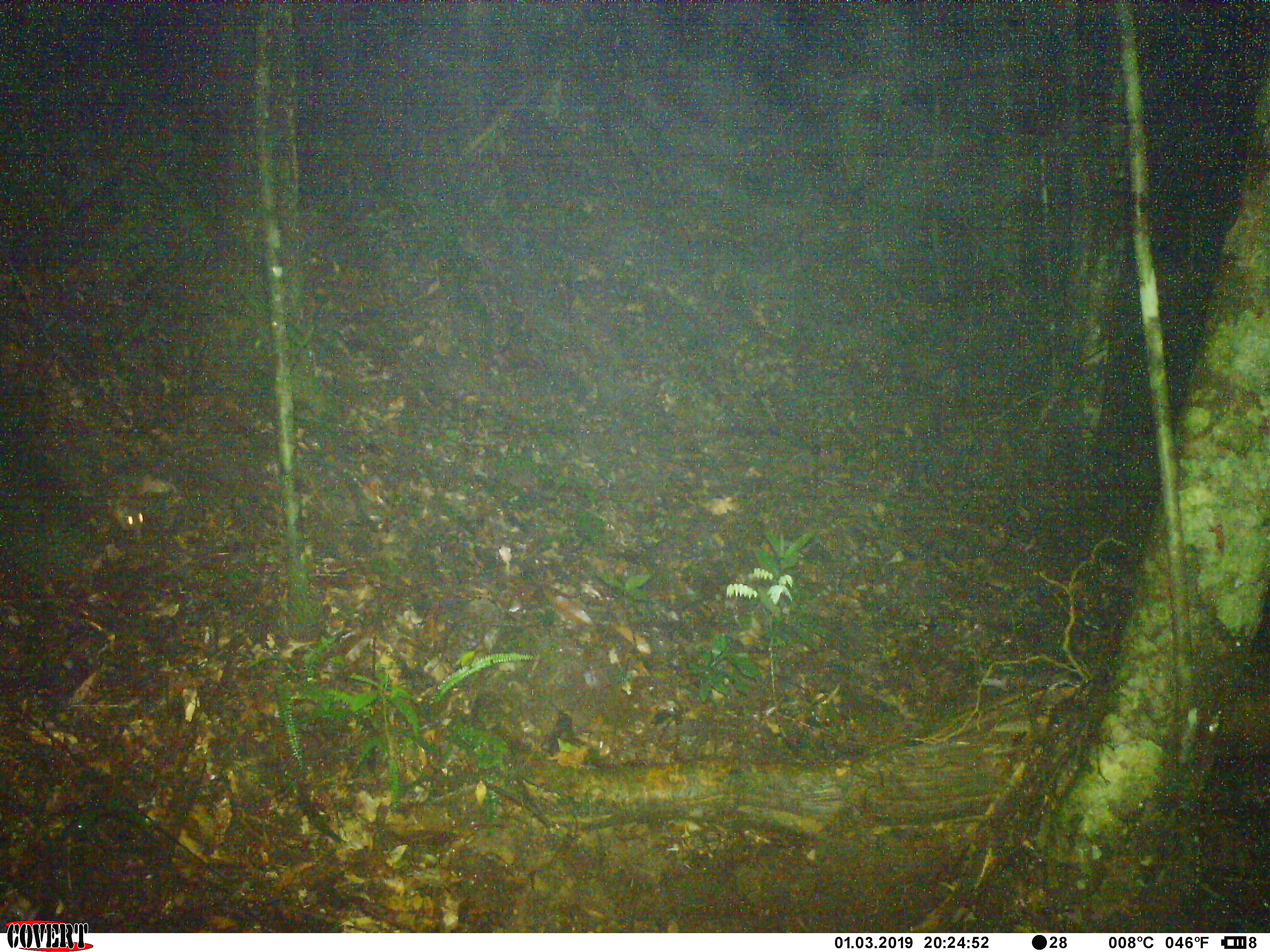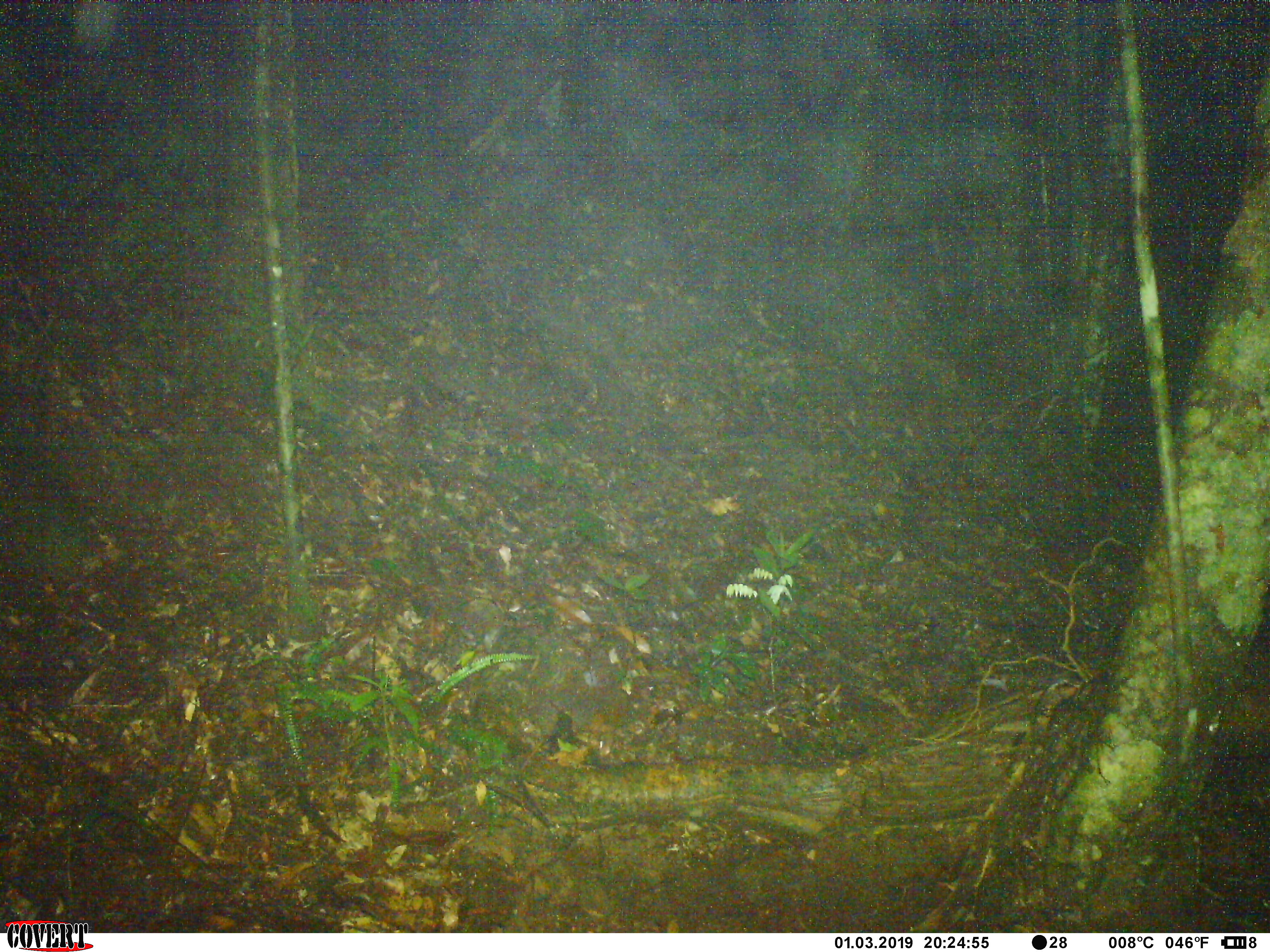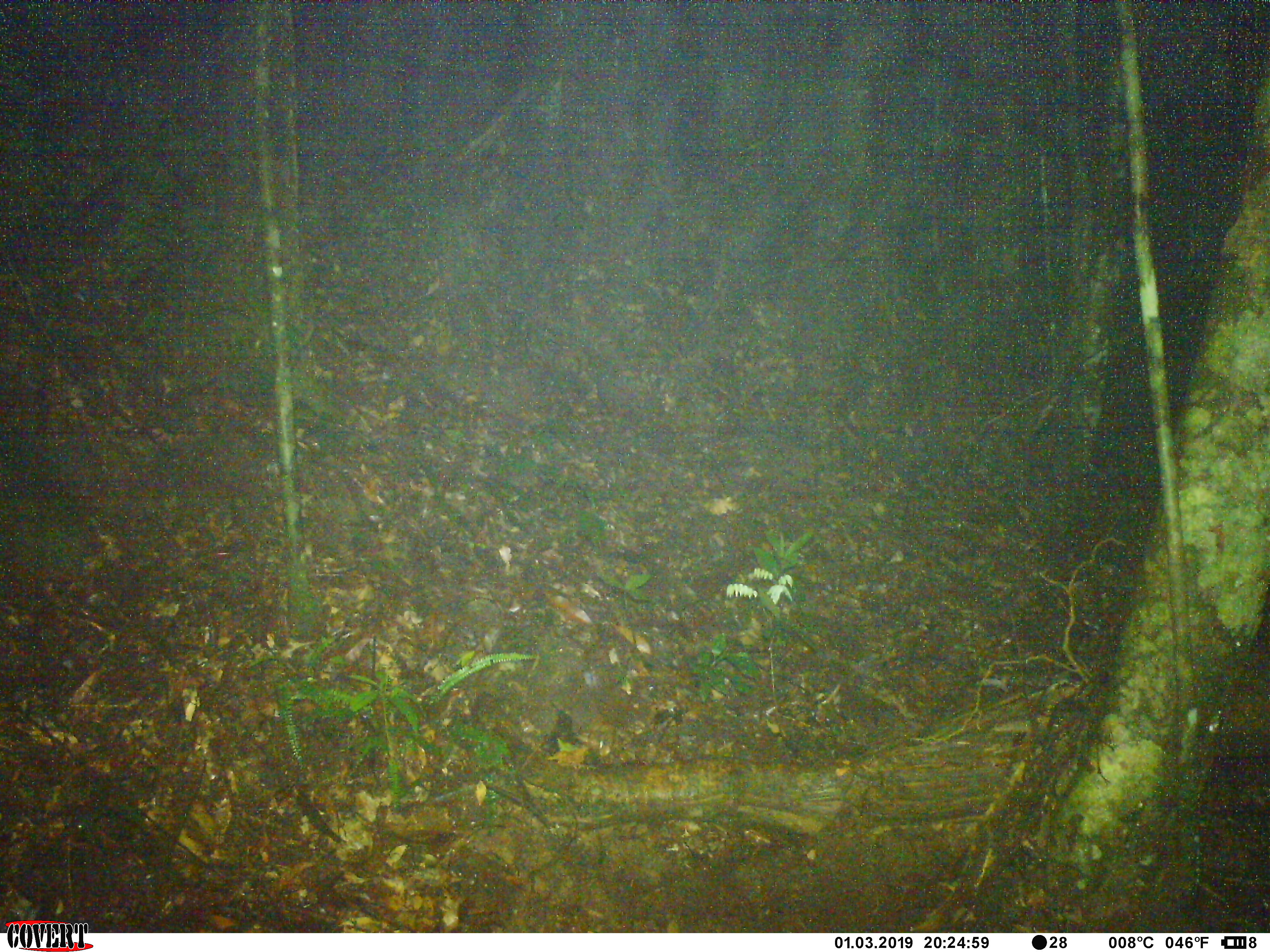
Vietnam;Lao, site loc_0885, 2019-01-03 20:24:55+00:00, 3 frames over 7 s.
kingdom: Animalia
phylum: Chordata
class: Mammalia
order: Rodentia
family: Muridae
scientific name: Muridae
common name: old-world mice and rats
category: unidentified murid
Unidentified murid (old-world mice and rats) (Muridae). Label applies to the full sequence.